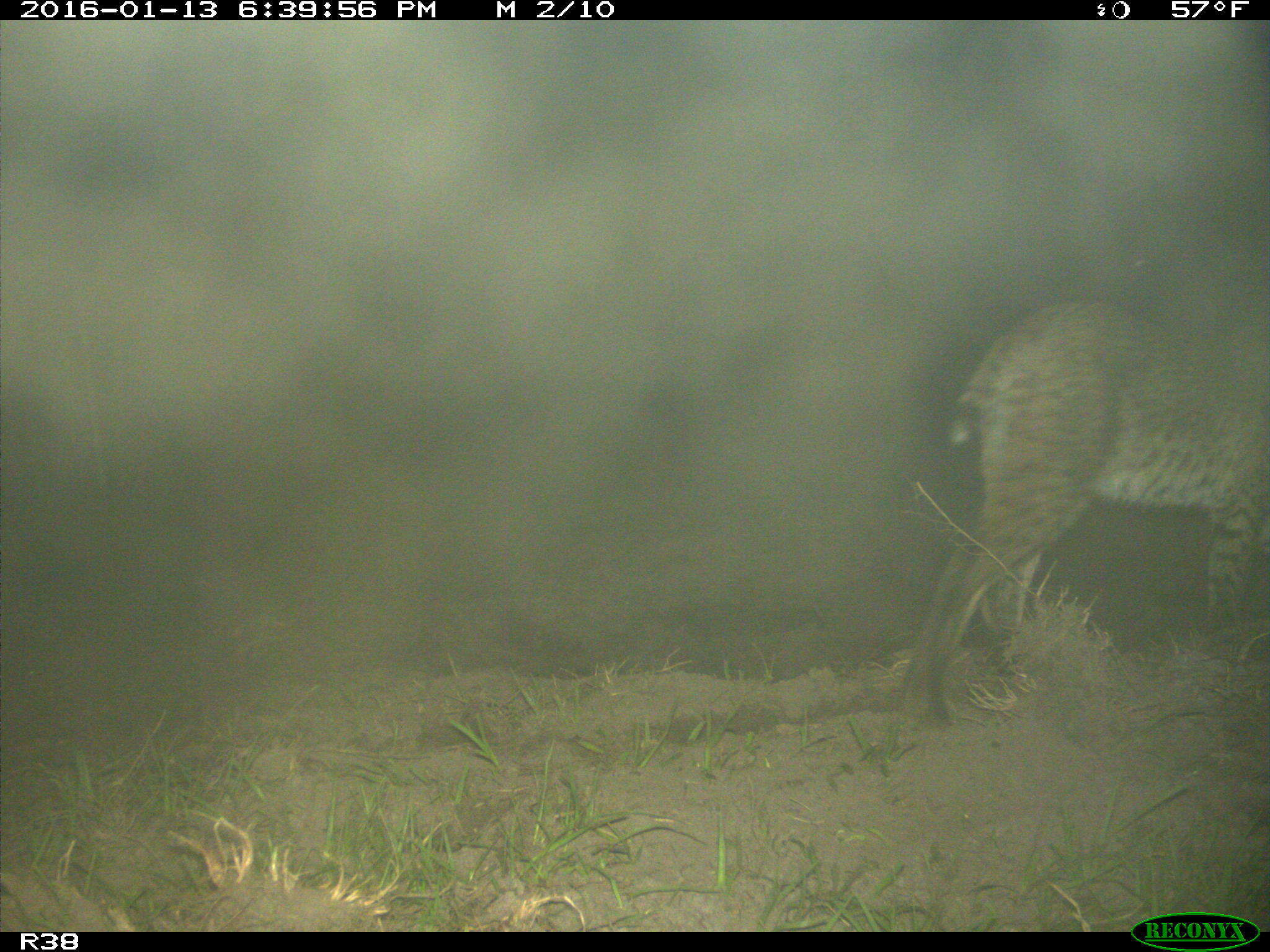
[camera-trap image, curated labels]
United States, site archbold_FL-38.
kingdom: Animalia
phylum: Chordata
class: Mammalia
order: Carnivora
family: Felidae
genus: Lynx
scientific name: Lynx rufus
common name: bobcat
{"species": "Lynx rufus (bobcat)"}